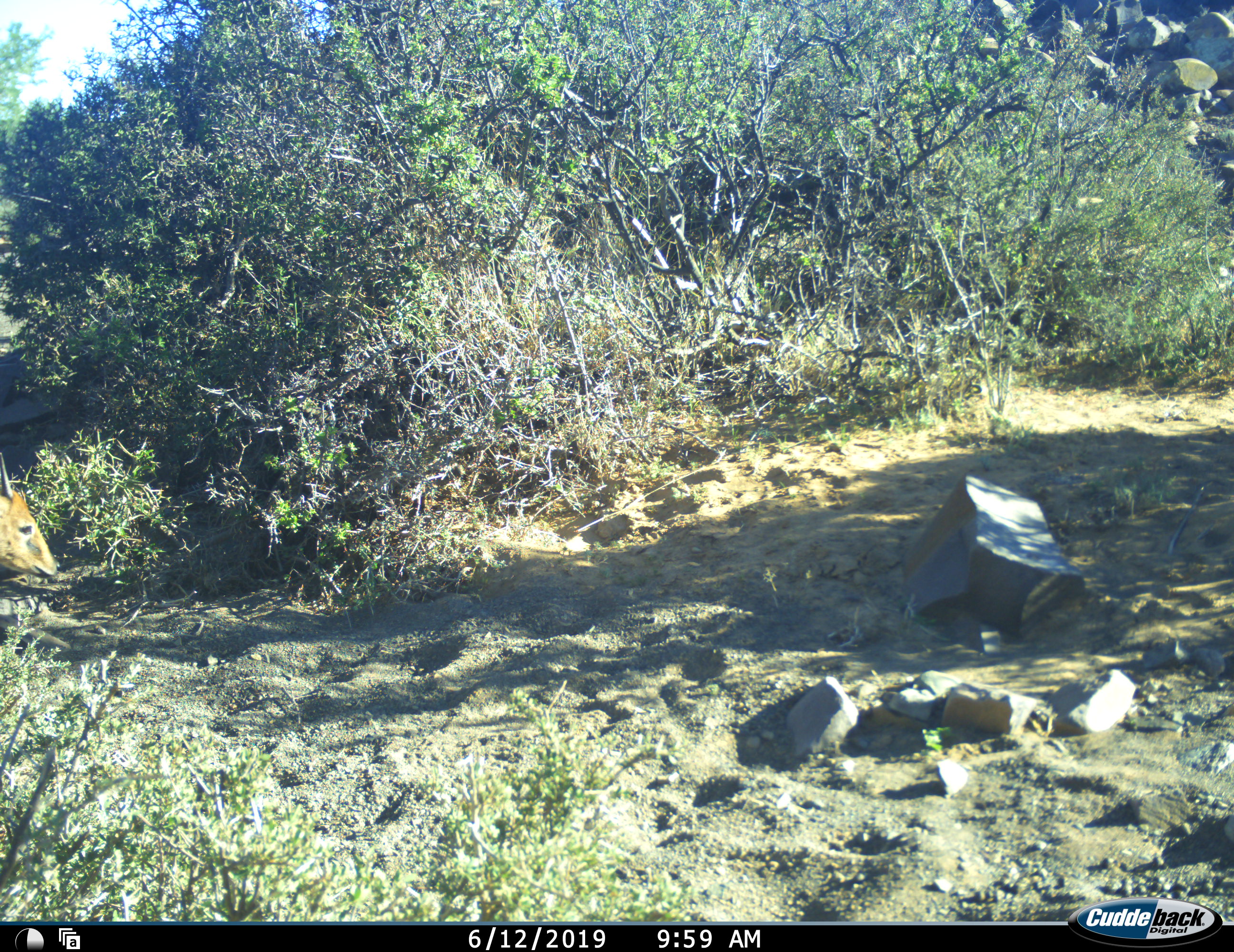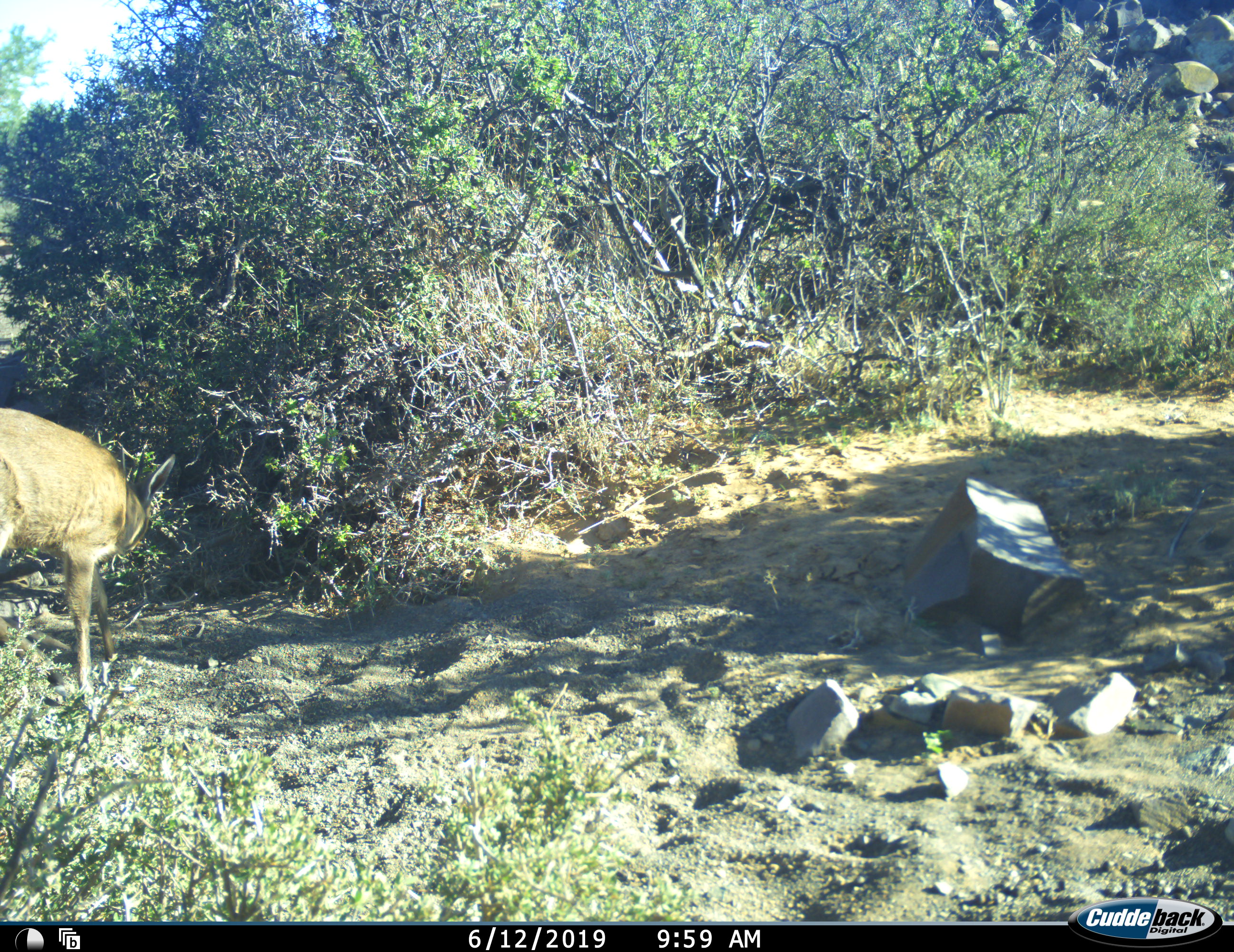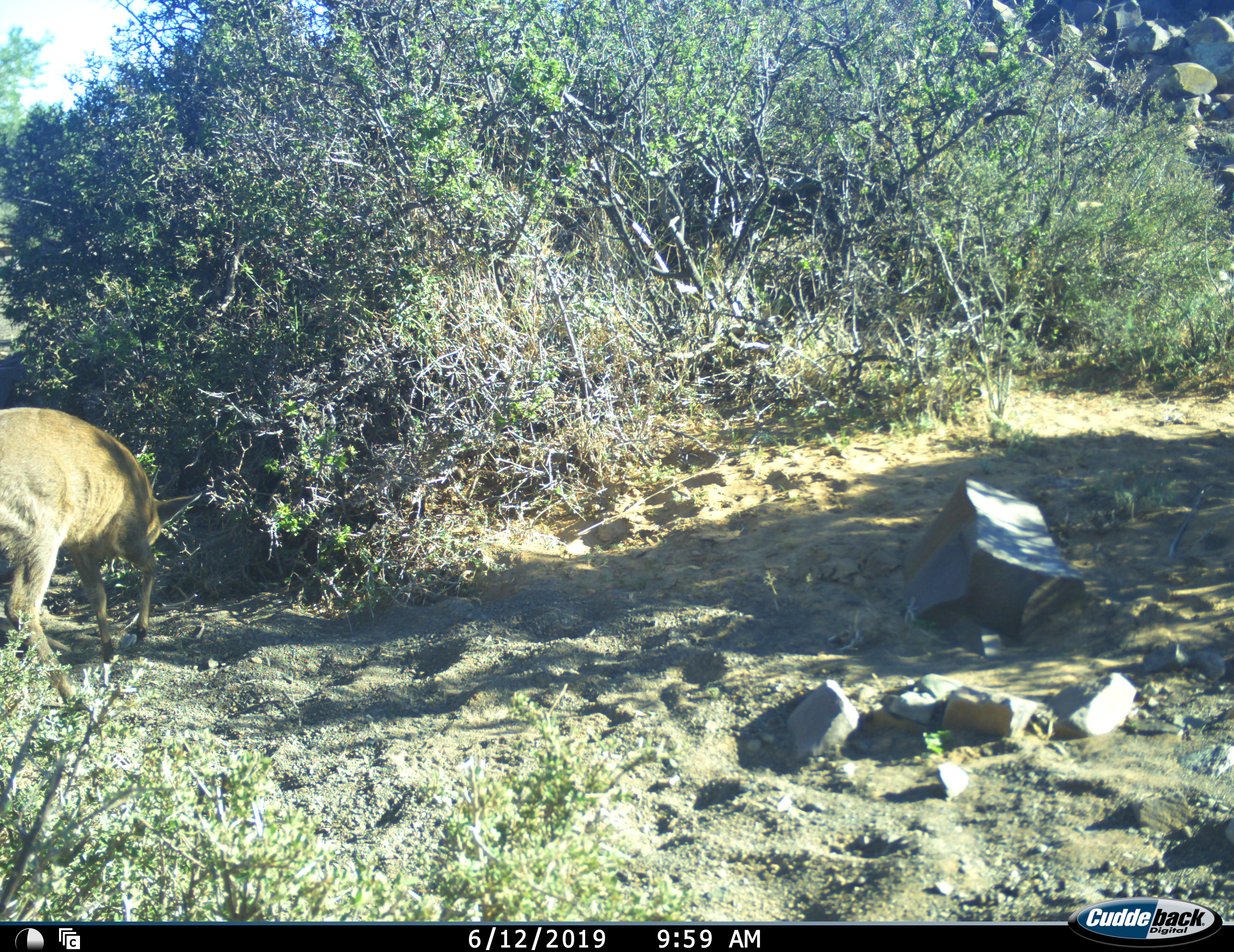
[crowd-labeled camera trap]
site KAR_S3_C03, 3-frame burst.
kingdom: Animalia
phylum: Chordata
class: Mammalia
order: Artiodactyla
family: Bovidae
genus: Sylvicapra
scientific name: Sylvicapra grimmia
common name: common duiker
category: duikercommongrey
Duikercommongrey (common duiker) (Sylvicapra grimmia), count 1. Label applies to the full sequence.